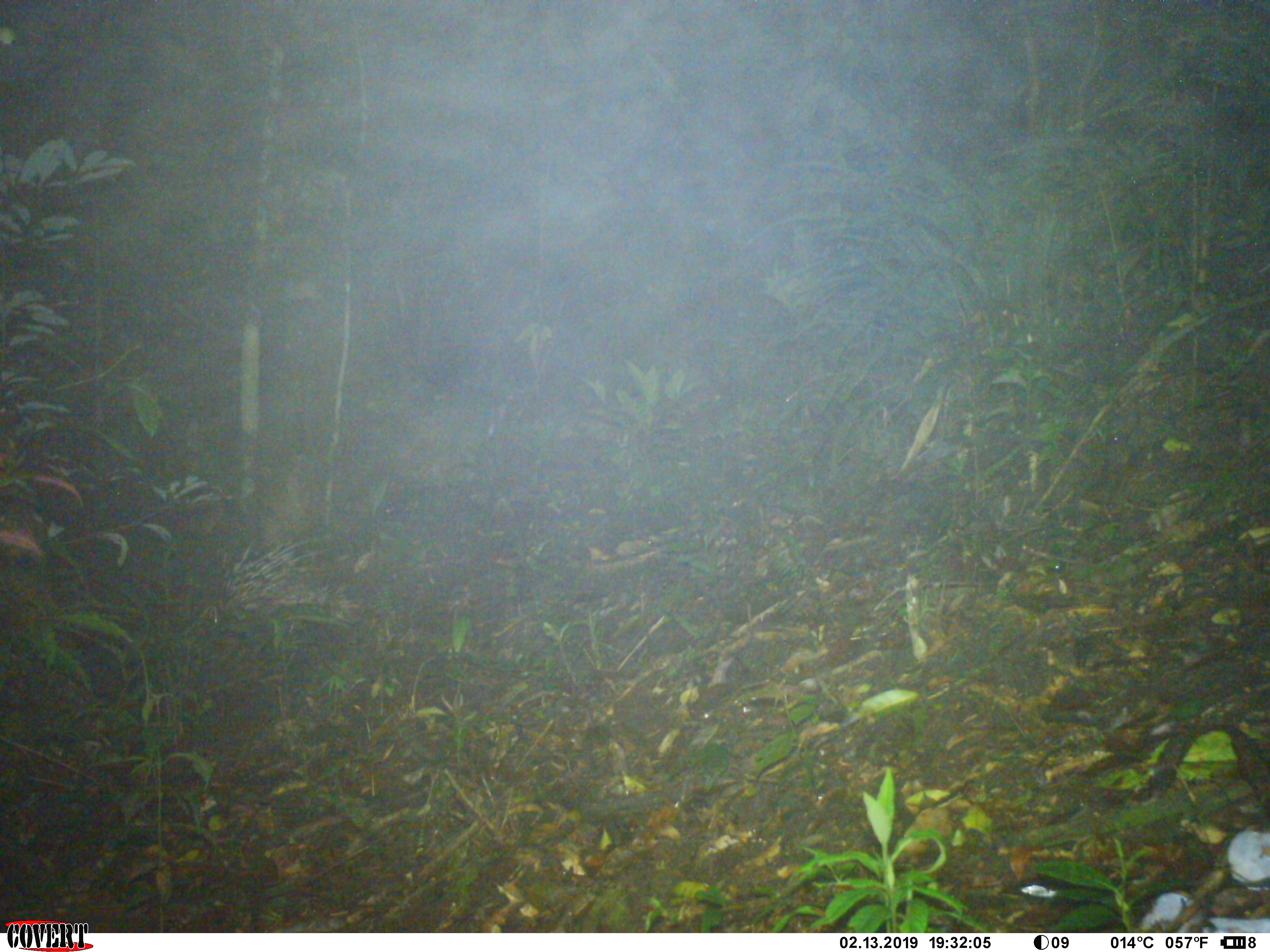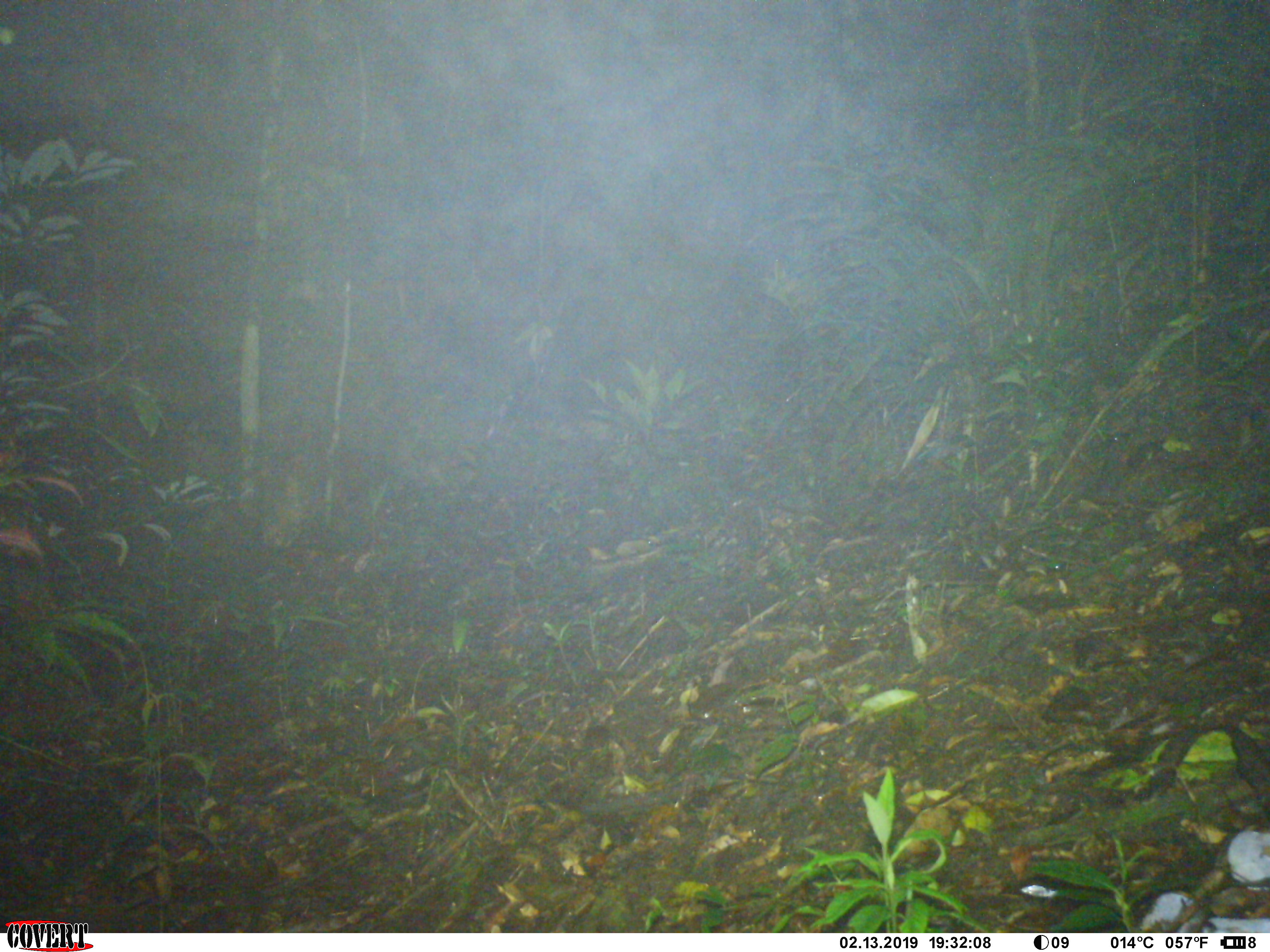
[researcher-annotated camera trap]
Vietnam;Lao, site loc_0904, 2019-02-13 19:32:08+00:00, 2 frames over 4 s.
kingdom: Animalia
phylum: Chordata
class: Mammalia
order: Rodentia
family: Hystricidae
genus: Hystrix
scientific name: Hystrix brachyura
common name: malayan porcupine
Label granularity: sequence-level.